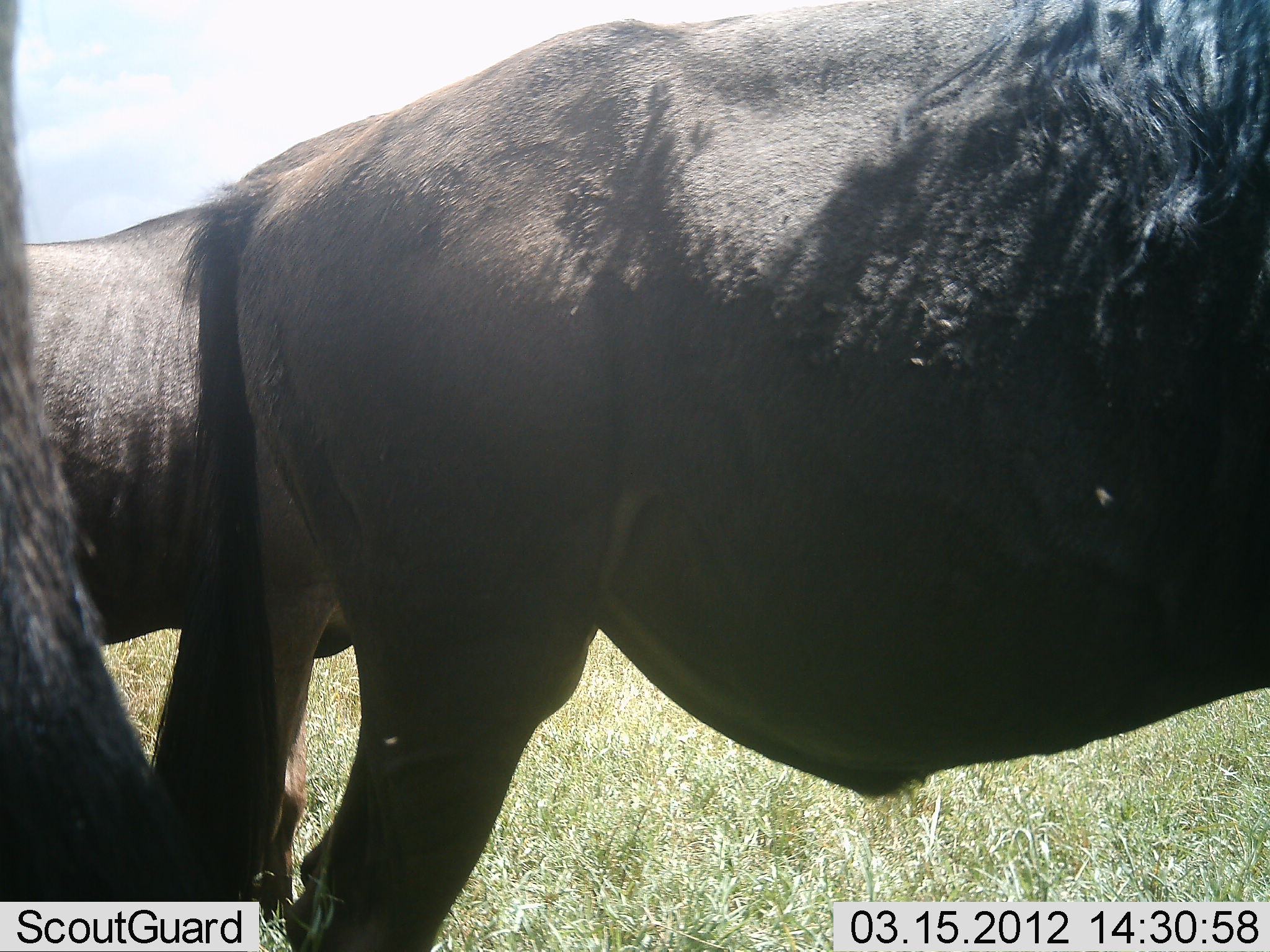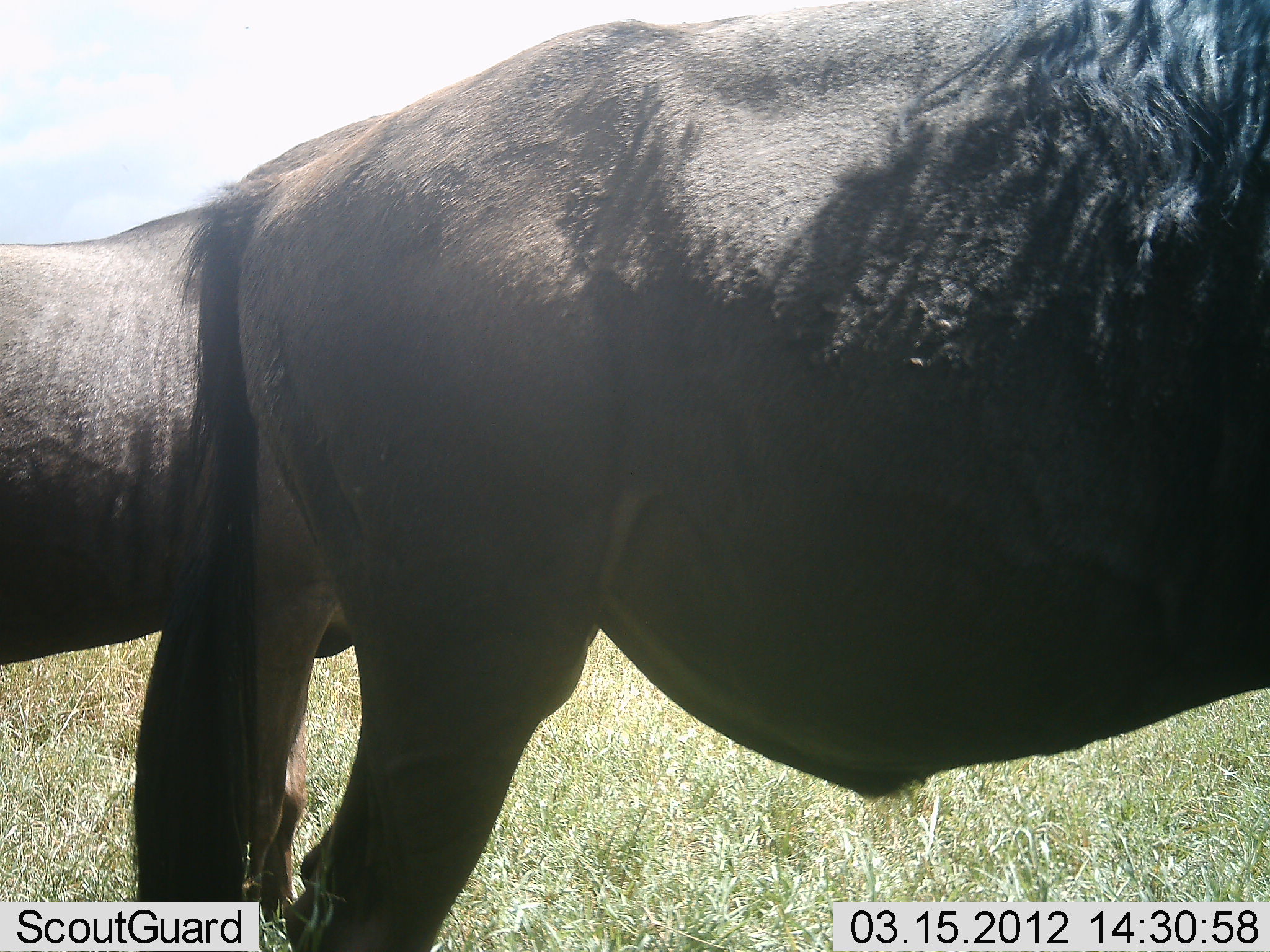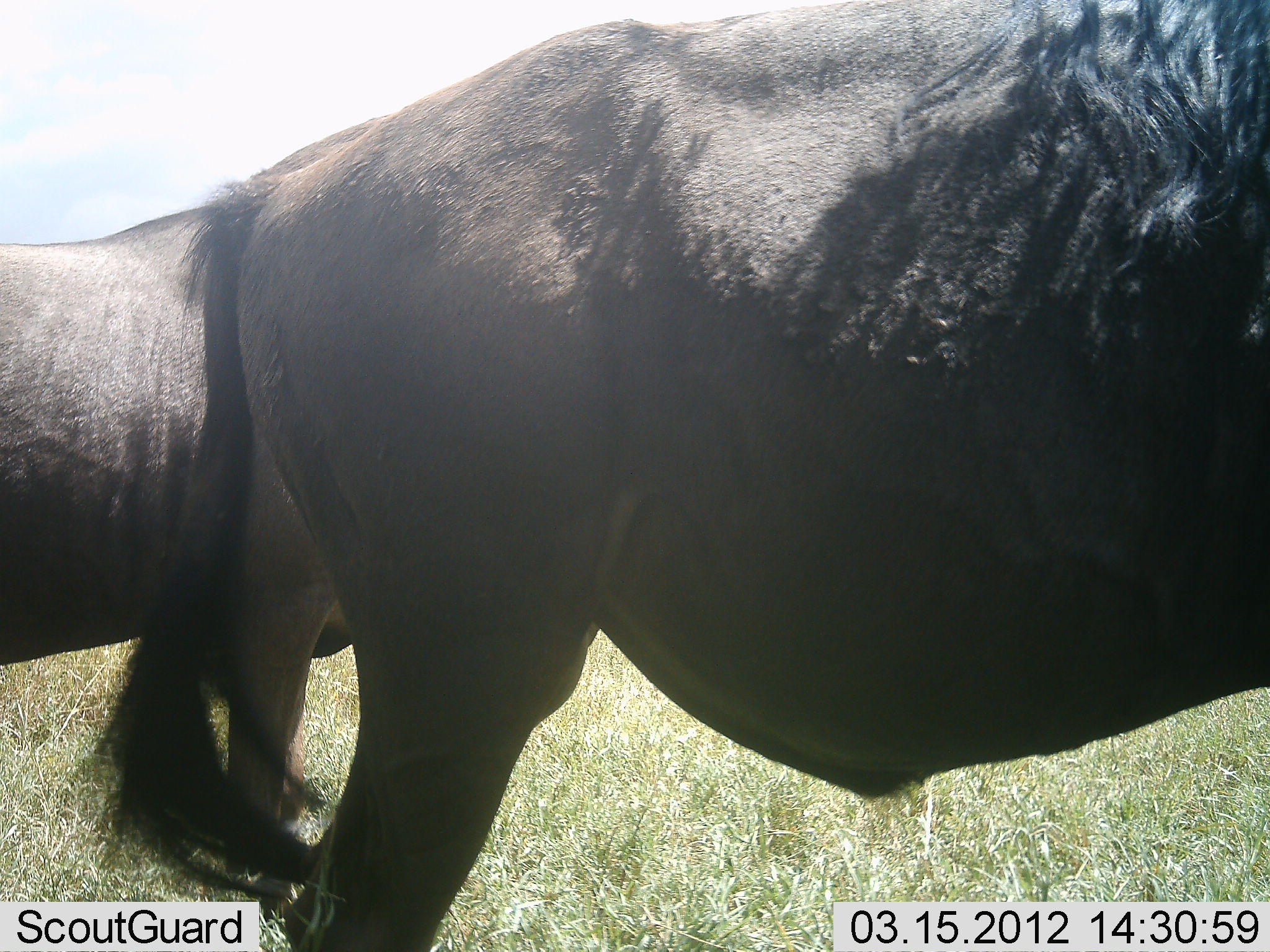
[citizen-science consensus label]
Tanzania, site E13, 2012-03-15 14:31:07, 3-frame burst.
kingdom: Animalia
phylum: Chordata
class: Mammalia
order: Artiodactyla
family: Bovidae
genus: Connochaetes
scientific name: Connochaetes taurinus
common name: blue wildebeest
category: wildebeest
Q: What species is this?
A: Wildebeest (blue wildebeest) (Connochaetes taurinus).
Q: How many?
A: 3.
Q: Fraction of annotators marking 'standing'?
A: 100%.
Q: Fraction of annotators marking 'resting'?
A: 5%.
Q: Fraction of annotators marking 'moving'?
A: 0%.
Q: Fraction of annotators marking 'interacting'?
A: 0%.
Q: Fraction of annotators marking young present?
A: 0%.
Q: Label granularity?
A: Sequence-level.